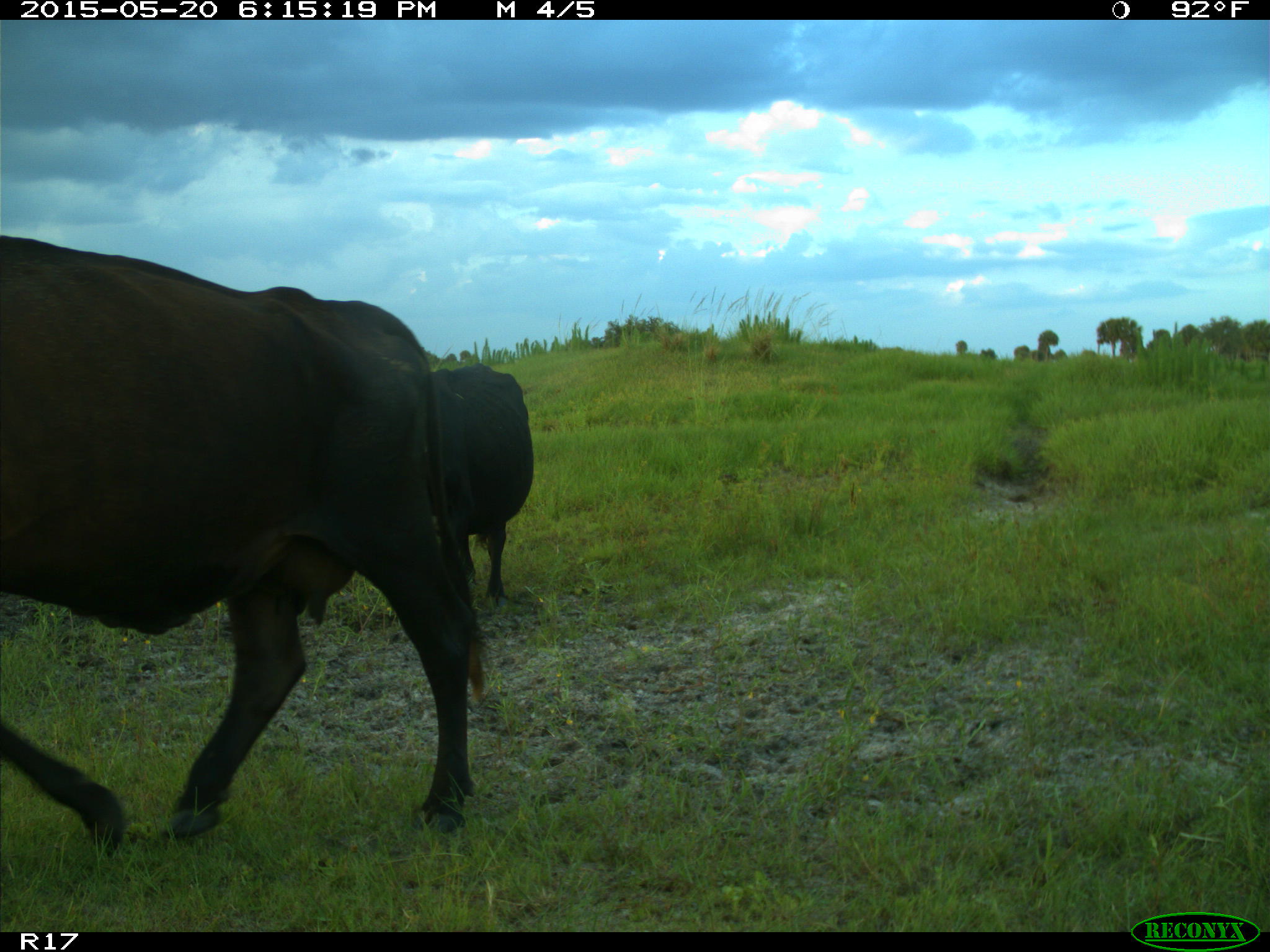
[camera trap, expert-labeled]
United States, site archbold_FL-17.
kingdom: Animalia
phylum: Chordata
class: Mammalia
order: Artiodactyla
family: Bovidae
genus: Bos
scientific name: Bos taurus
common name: domestic cow